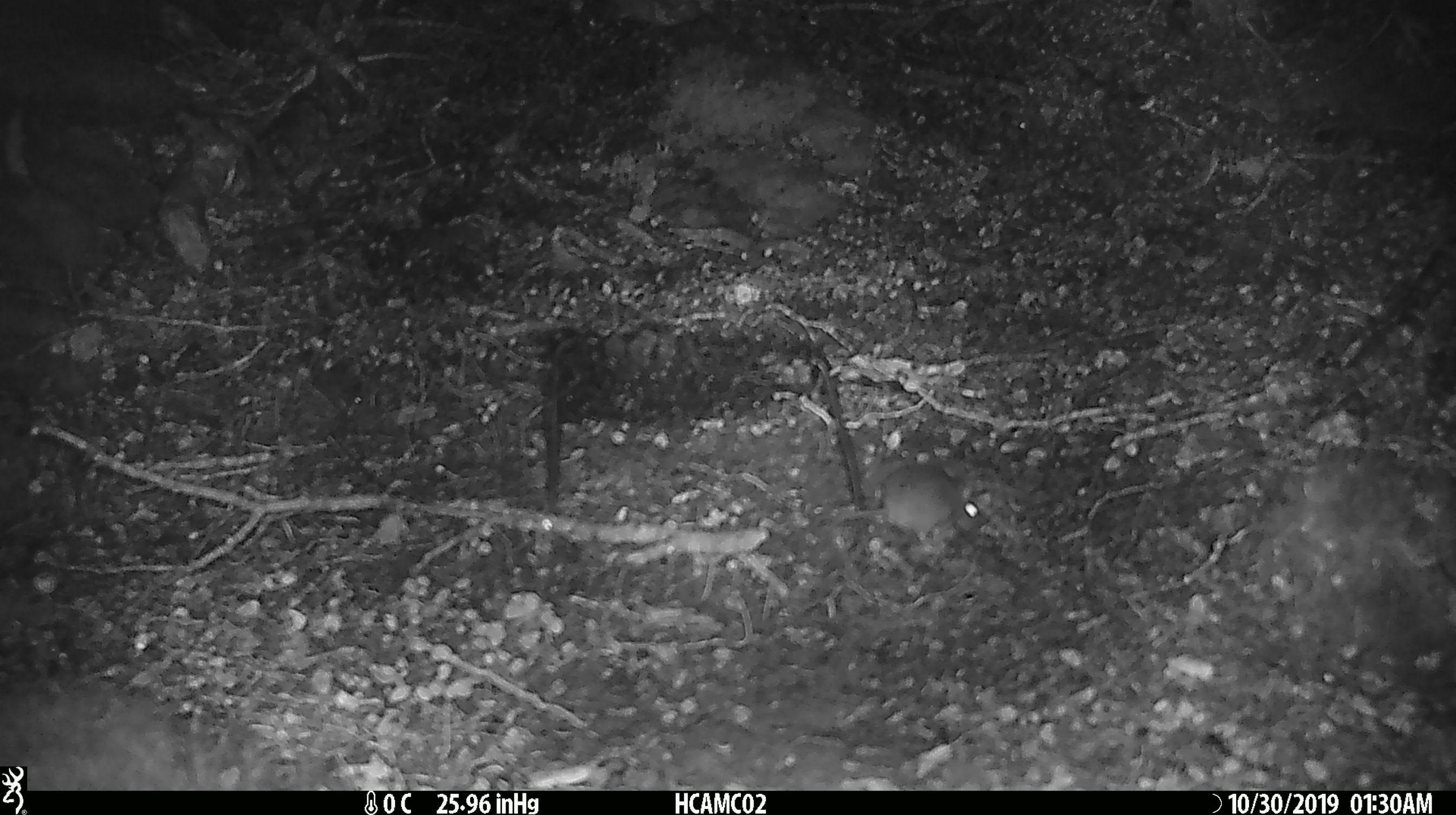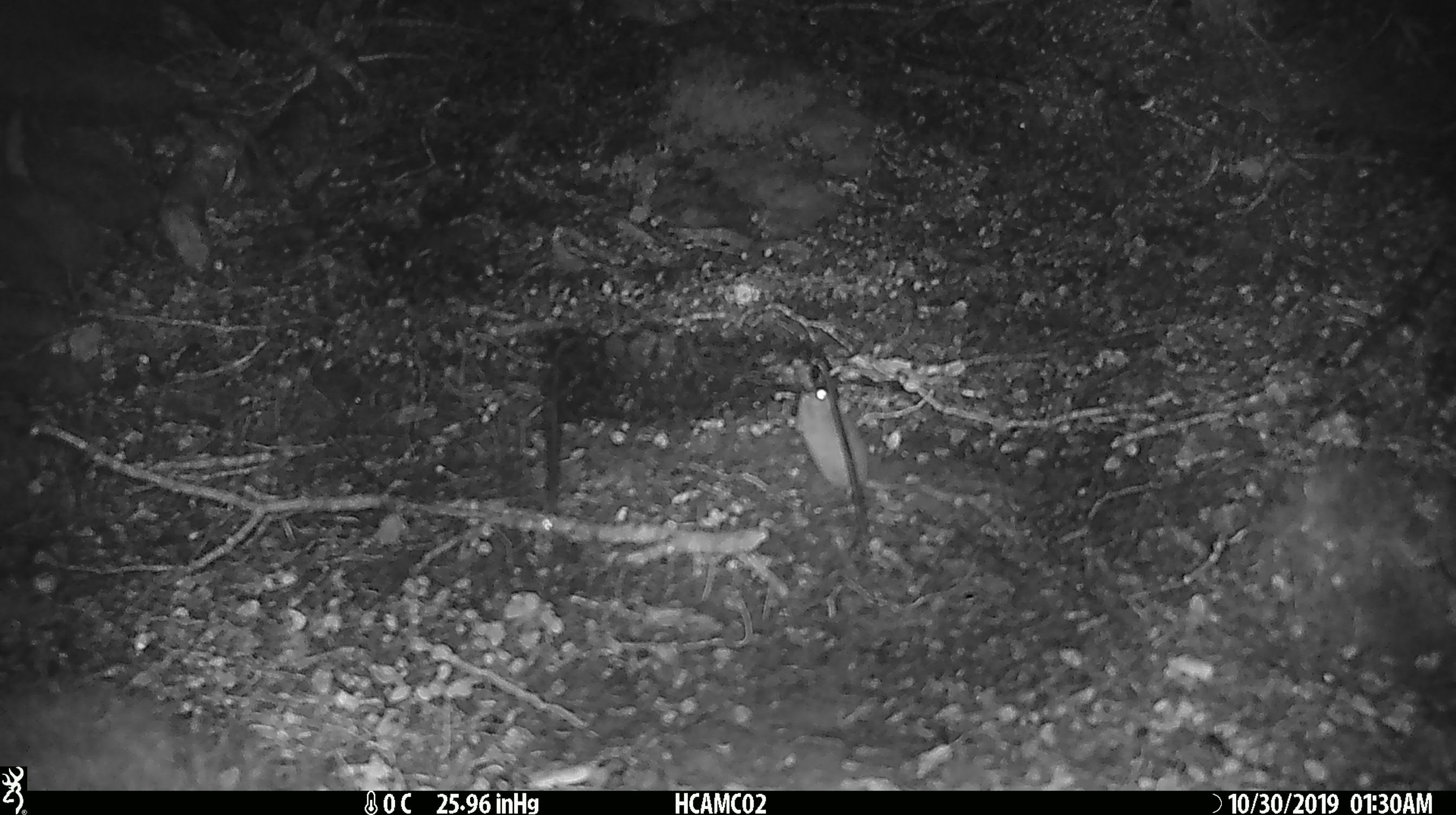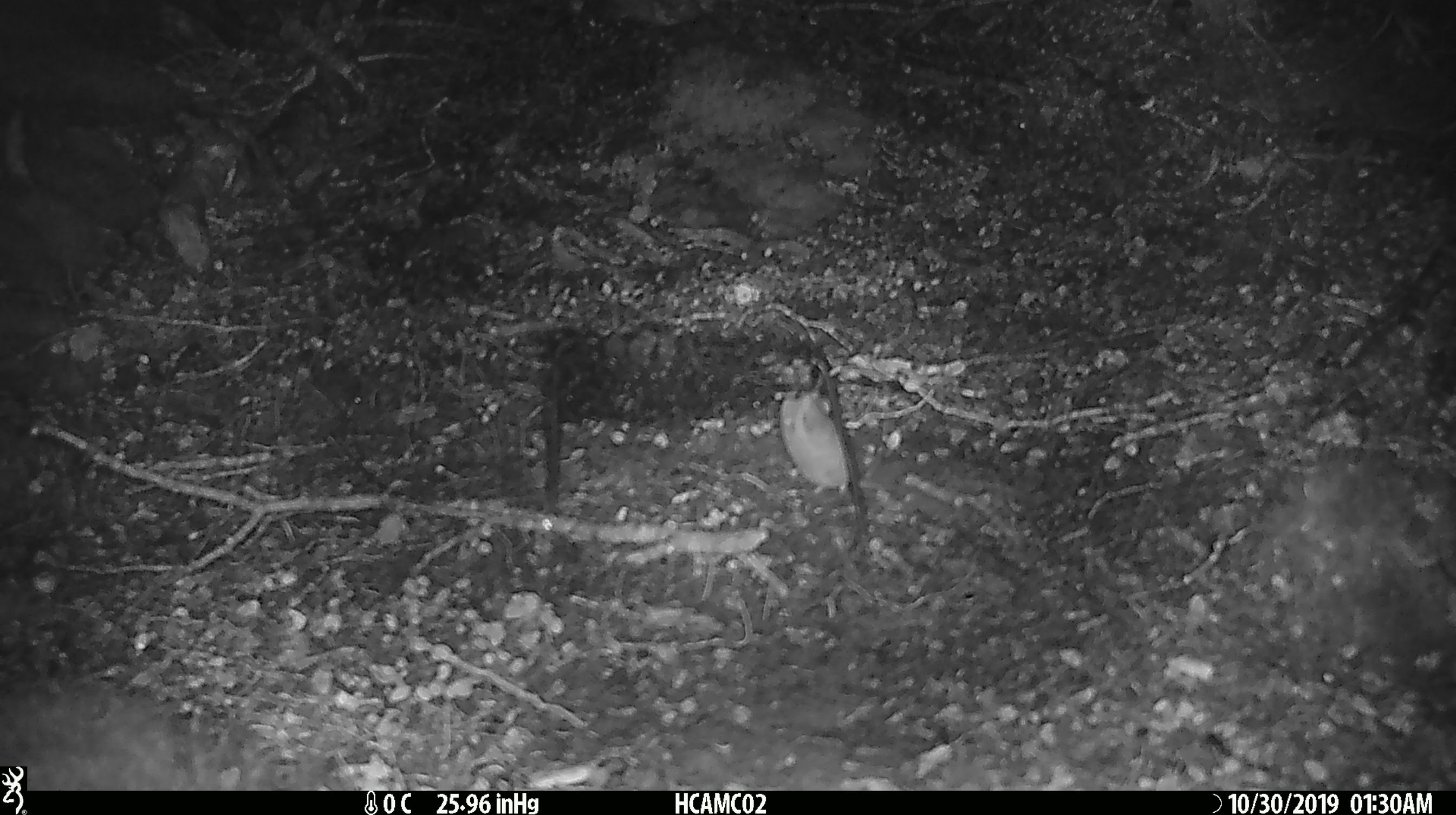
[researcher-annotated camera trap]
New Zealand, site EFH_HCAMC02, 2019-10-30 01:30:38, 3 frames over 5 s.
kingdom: Animalia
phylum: Chordata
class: Mammalia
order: Rodentia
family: Muridae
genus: Mus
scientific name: Mus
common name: mouse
Mouse (Mus).